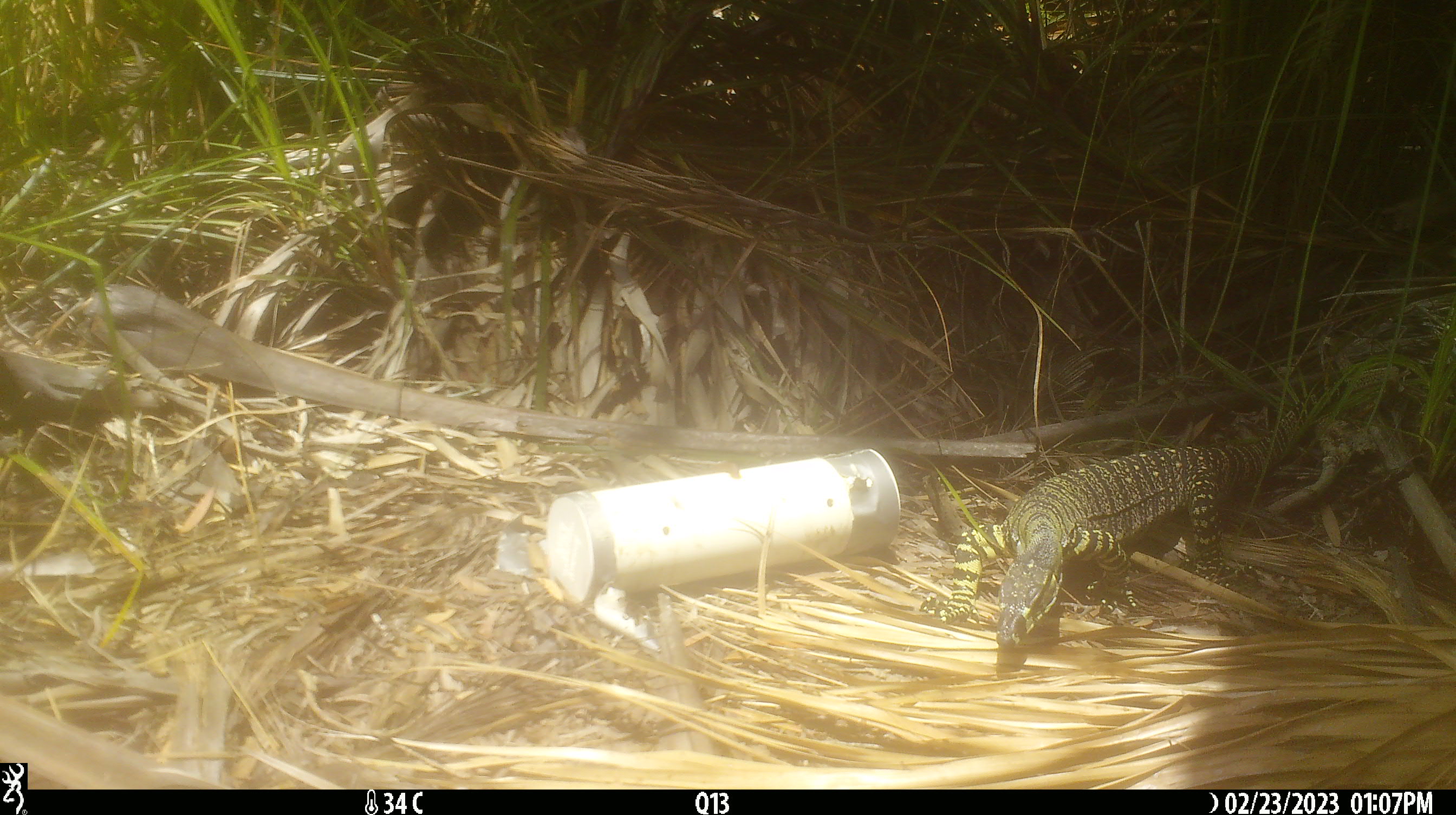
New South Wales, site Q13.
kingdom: Animalia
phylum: Chordata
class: Reptilia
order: Squamata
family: Varanidae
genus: Varanus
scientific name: Varanus varius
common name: lace monitor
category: goanna